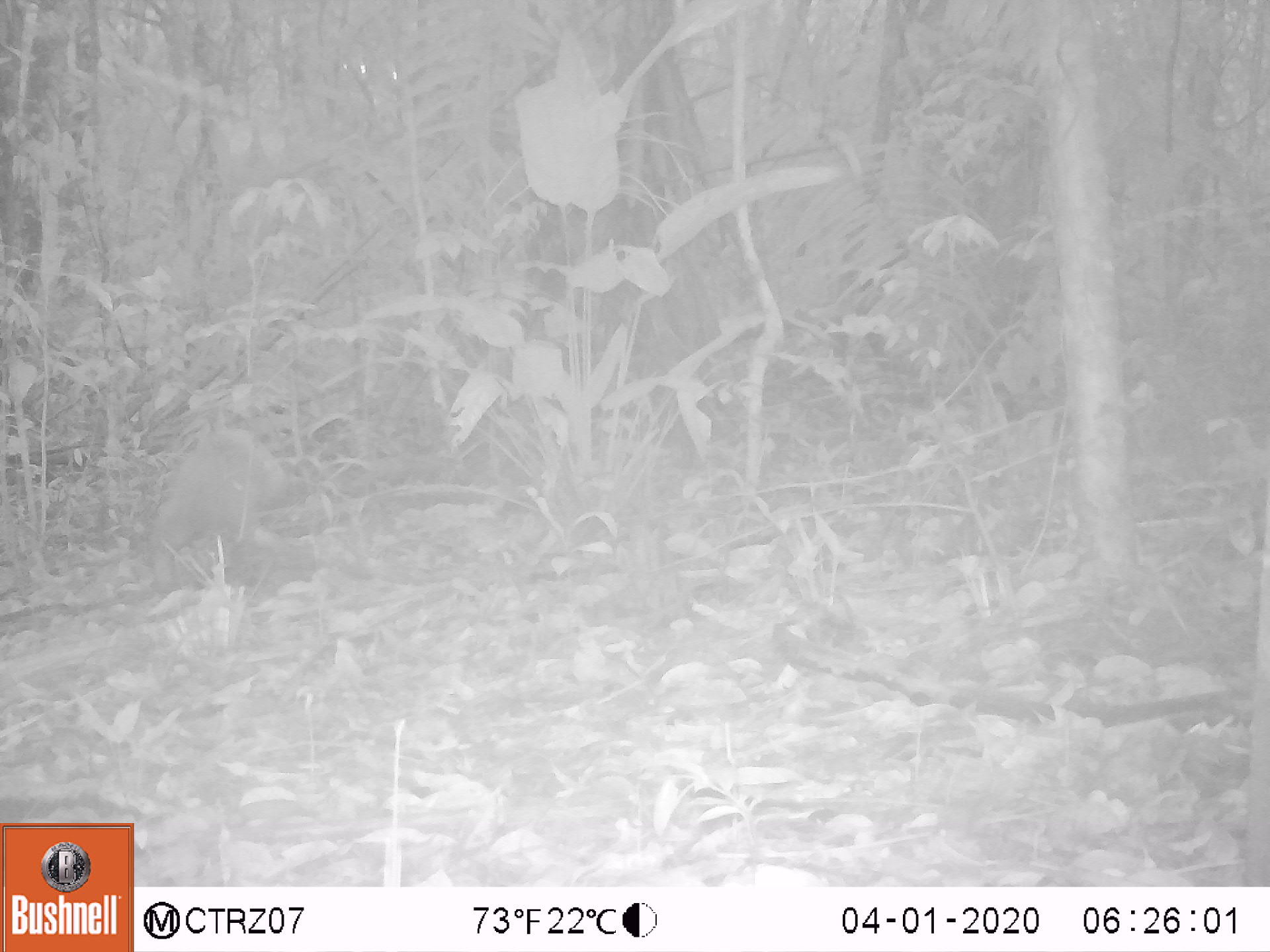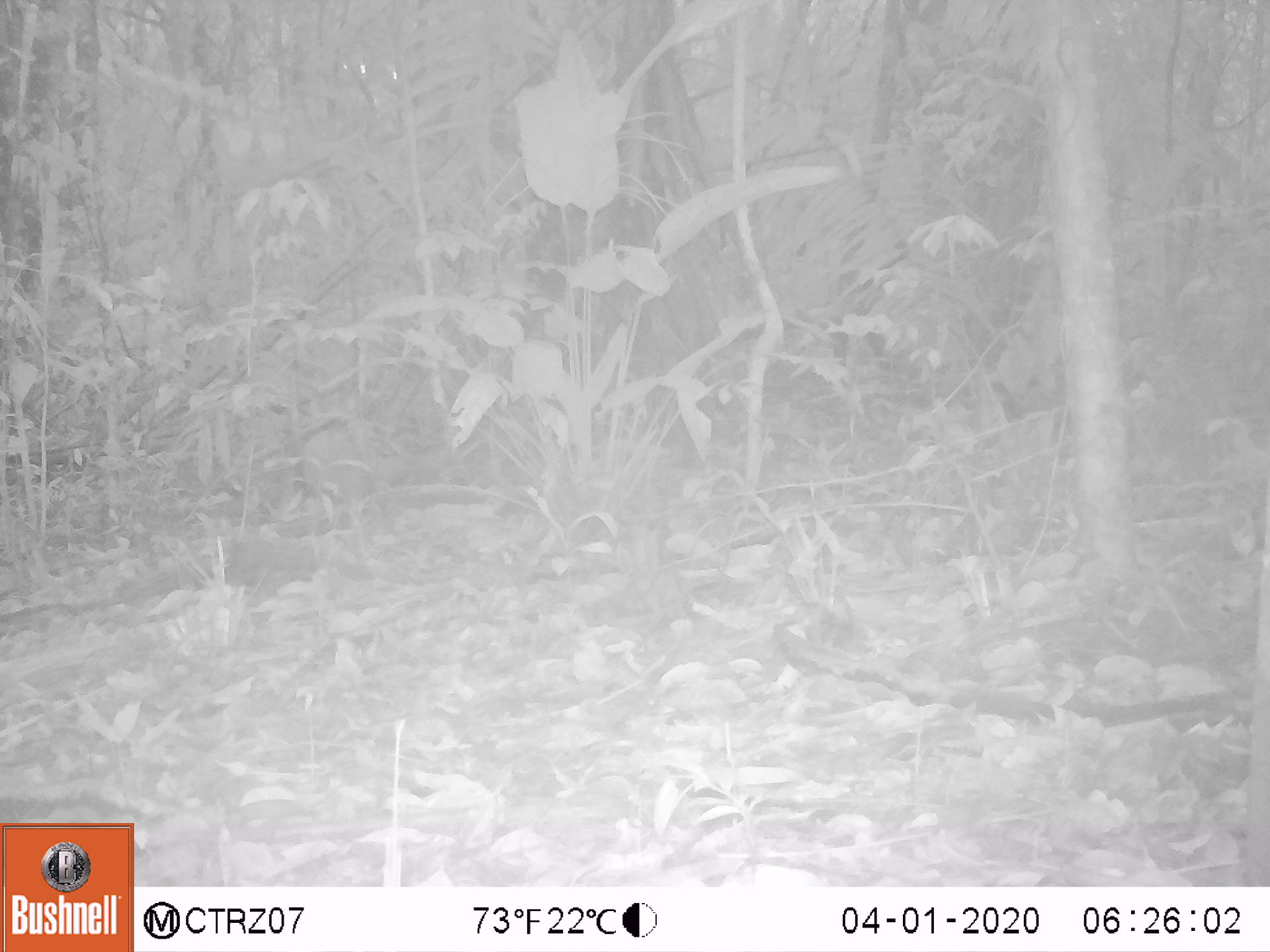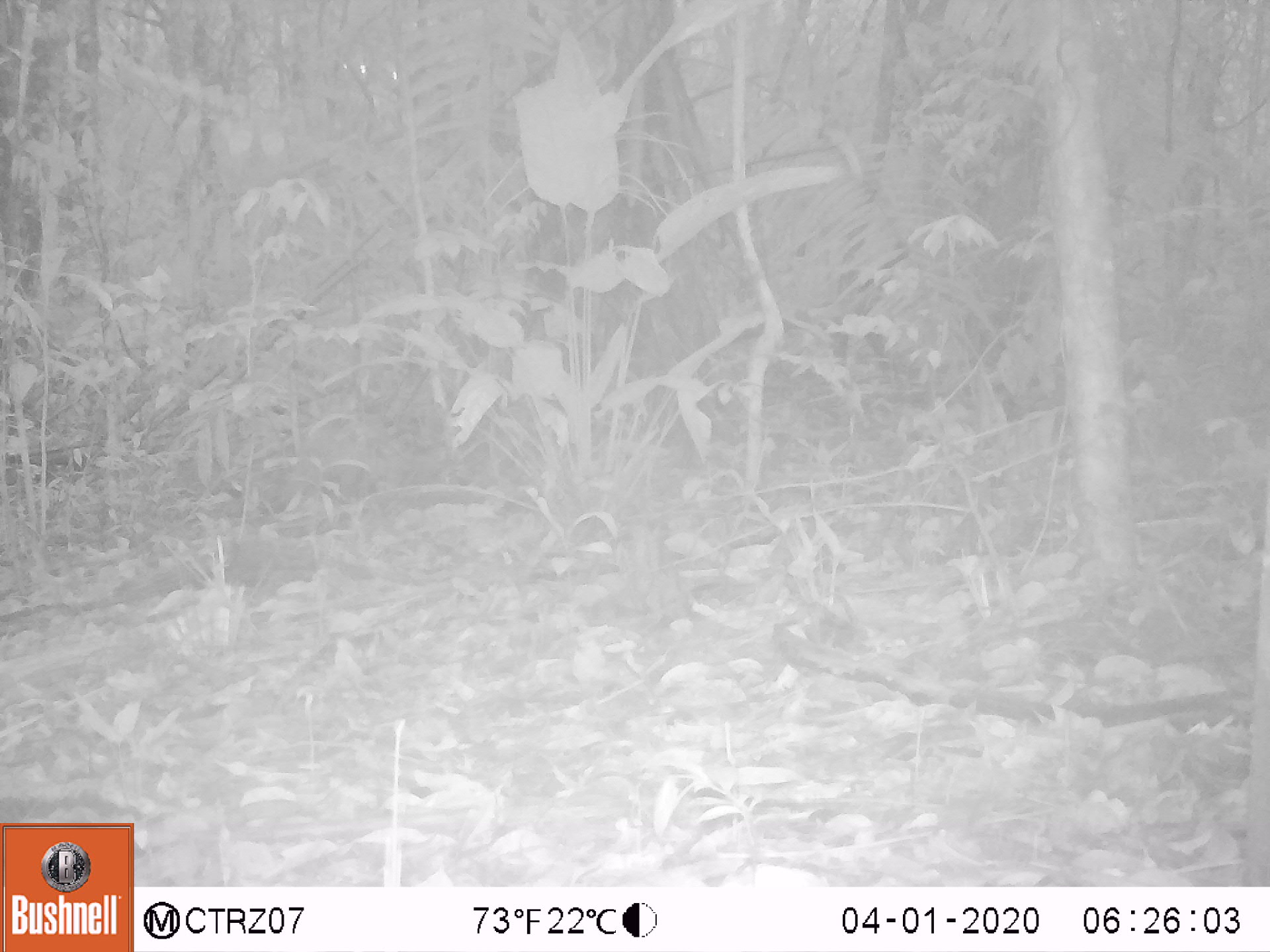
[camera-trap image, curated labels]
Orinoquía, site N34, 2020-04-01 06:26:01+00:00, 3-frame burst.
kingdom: Animalia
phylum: Chordata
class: Mammalia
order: Rodentia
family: Dasyproctidae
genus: Dasyprocta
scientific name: Dasyprocta fuliginosa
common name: black agouti